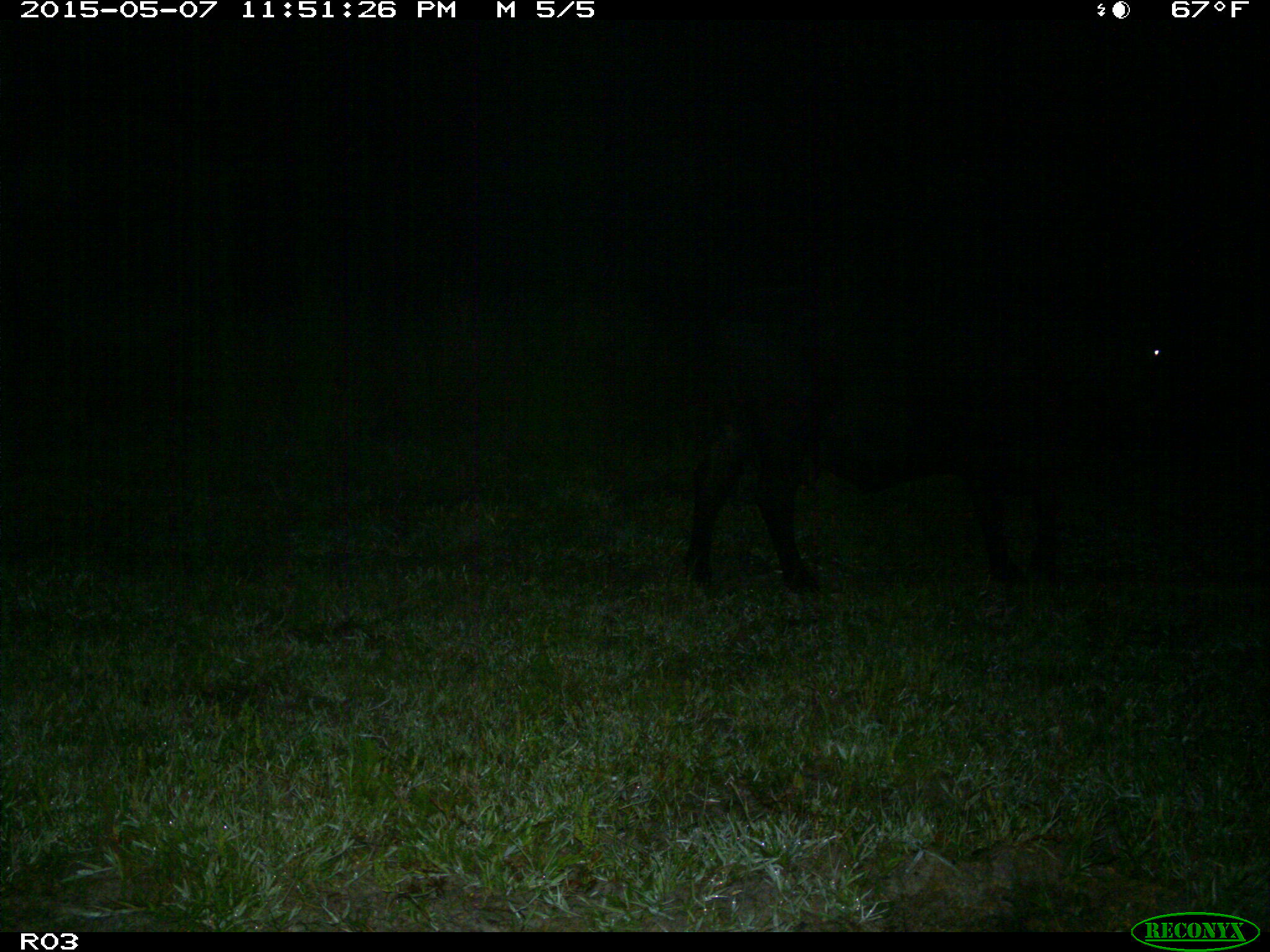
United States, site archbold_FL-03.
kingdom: Animalia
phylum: Chordata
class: Mammalia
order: Artiodactyla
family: Bovidae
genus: Bos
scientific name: Bos taurus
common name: domestic cow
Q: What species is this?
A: Bos taurus (domestic cow).